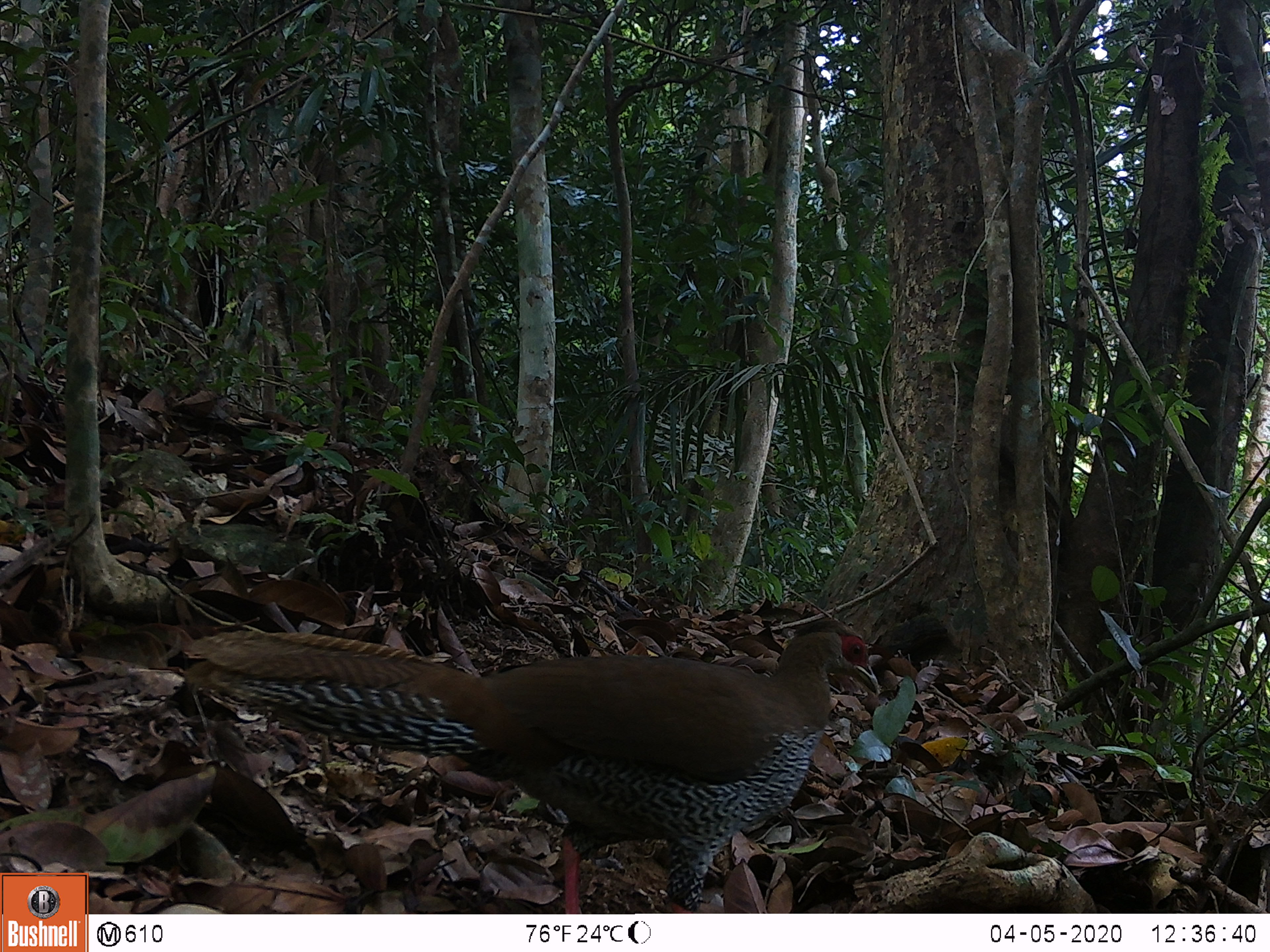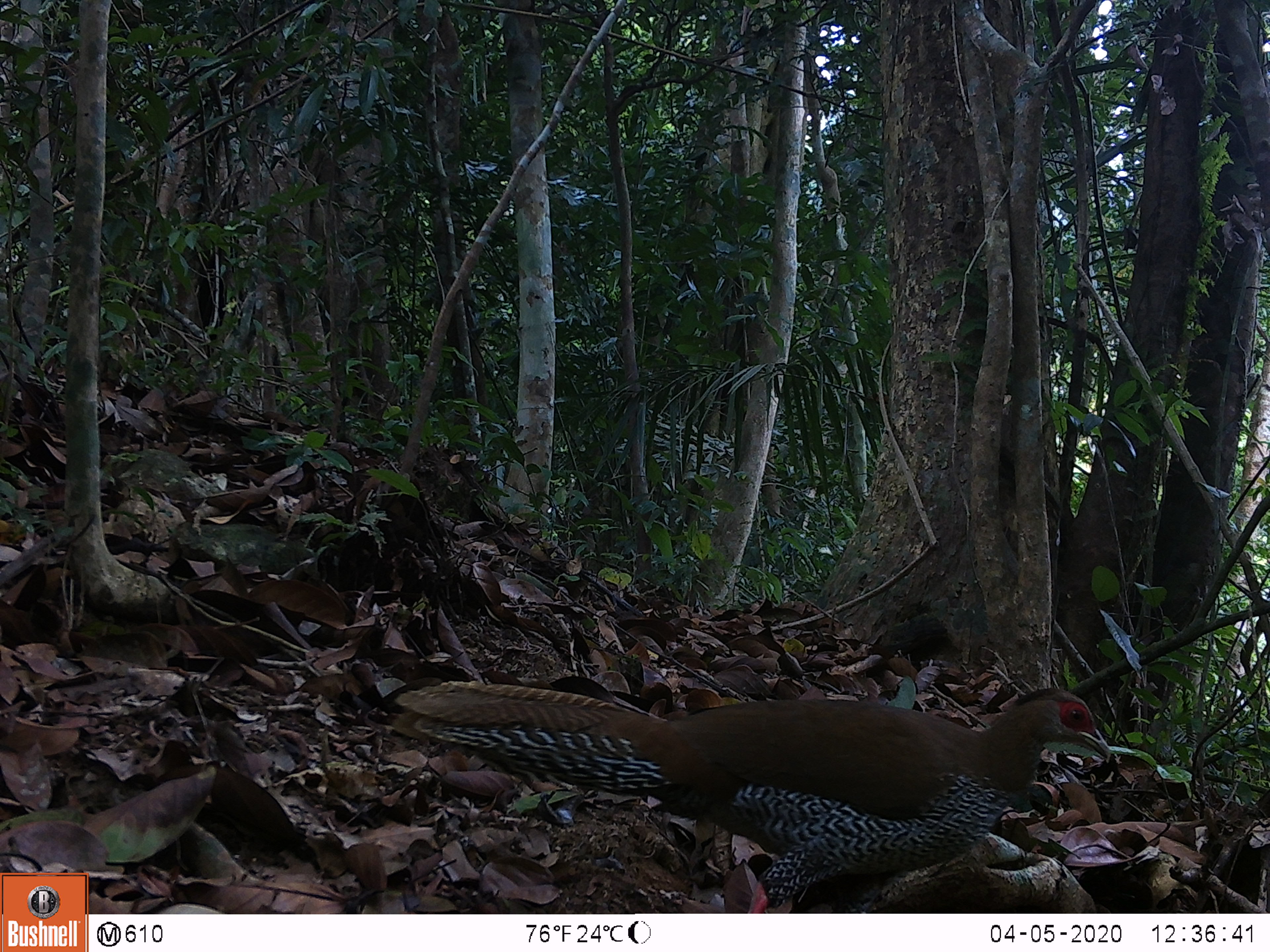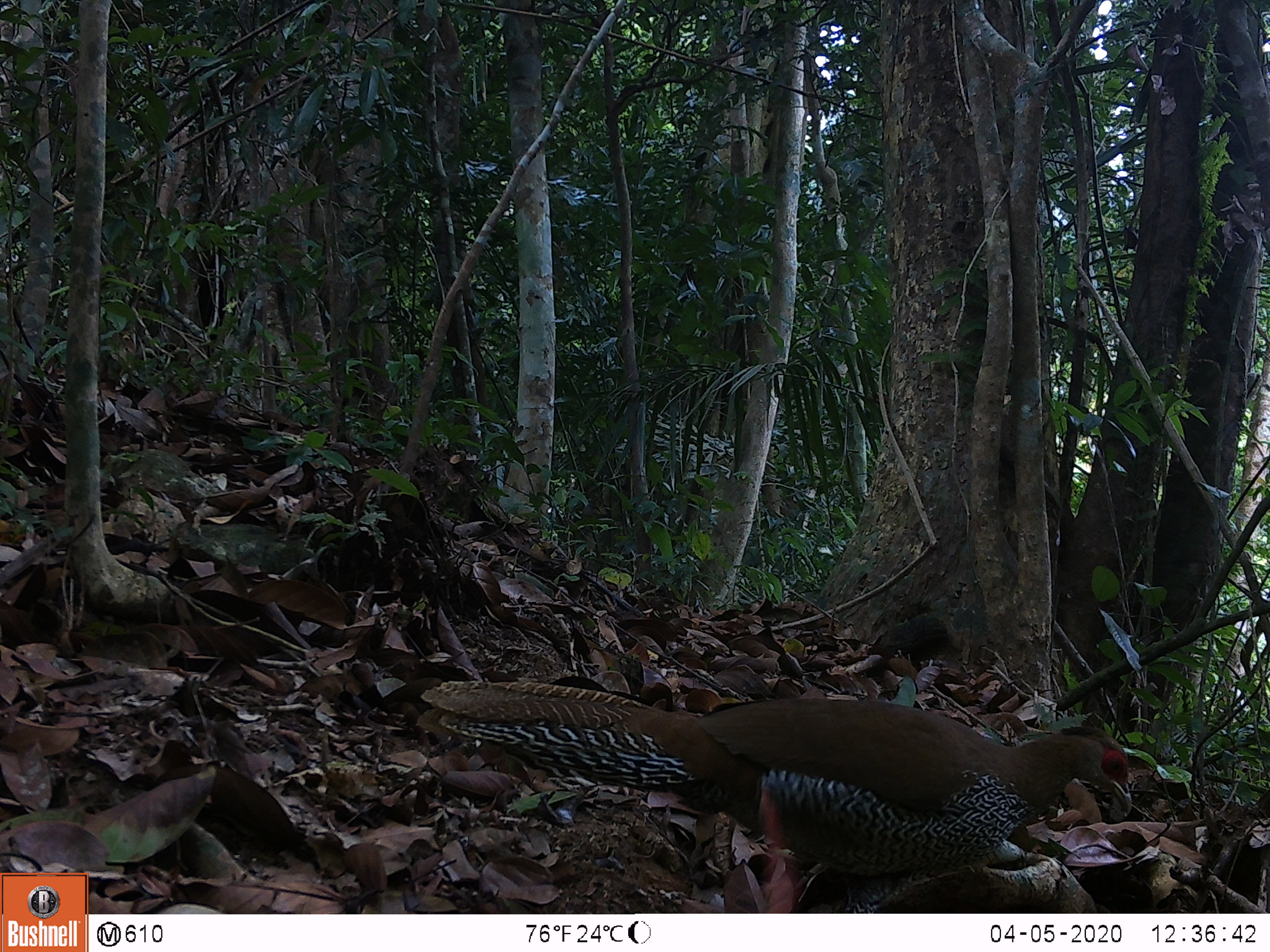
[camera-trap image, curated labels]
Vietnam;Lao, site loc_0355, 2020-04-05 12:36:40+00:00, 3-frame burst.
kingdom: Animalia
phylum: Chordata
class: Aves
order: Galliformes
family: Phasianidae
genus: Lophura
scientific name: Lophura nycthemera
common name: silver pheasant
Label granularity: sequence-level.